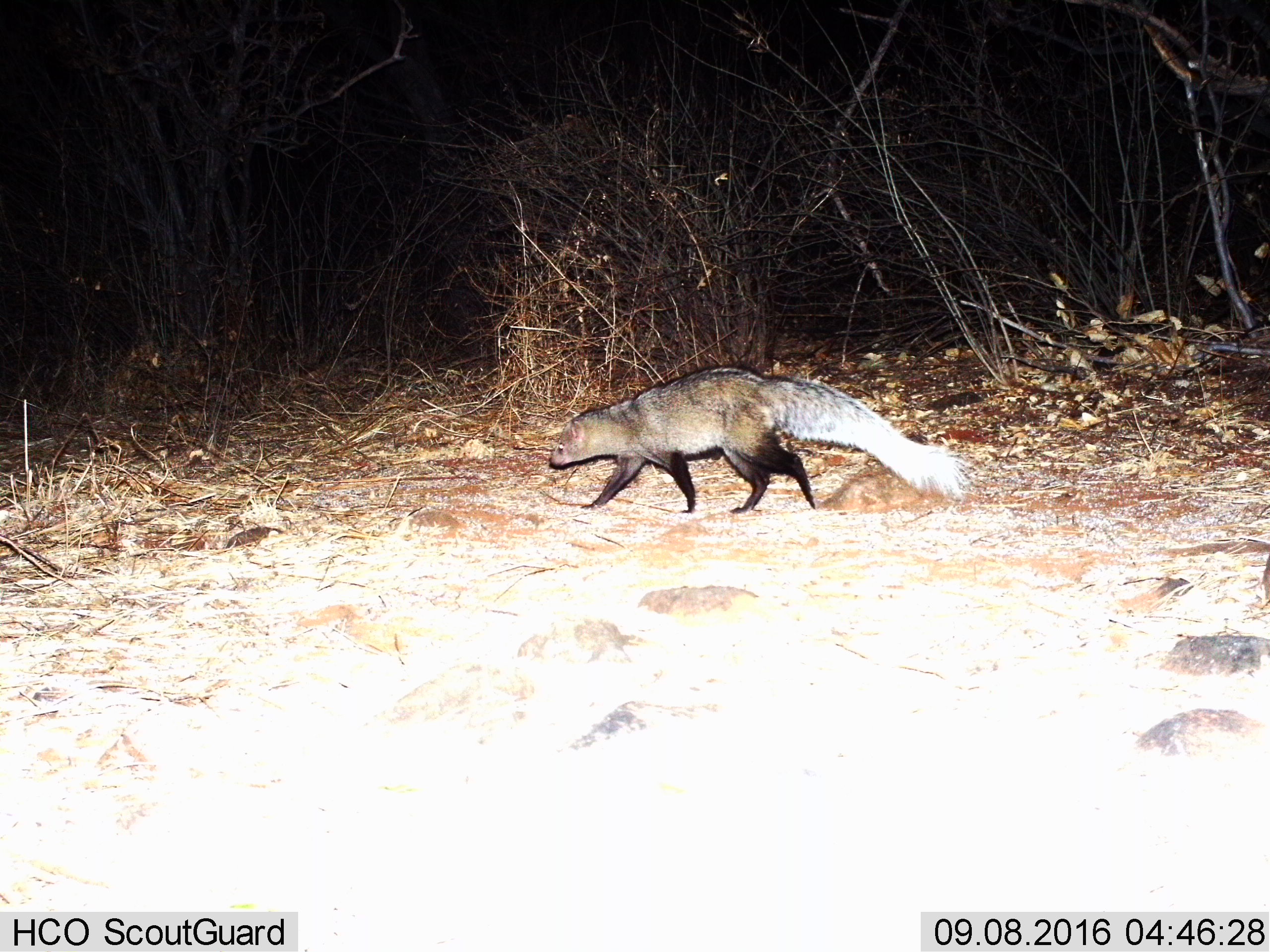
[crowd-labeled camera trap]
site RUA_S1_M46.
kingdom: Animalia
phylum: Chordata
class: Mammalia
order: Carnivora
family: Herpestidae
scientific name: Herpestidae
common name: mongoose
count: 1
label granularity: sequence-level